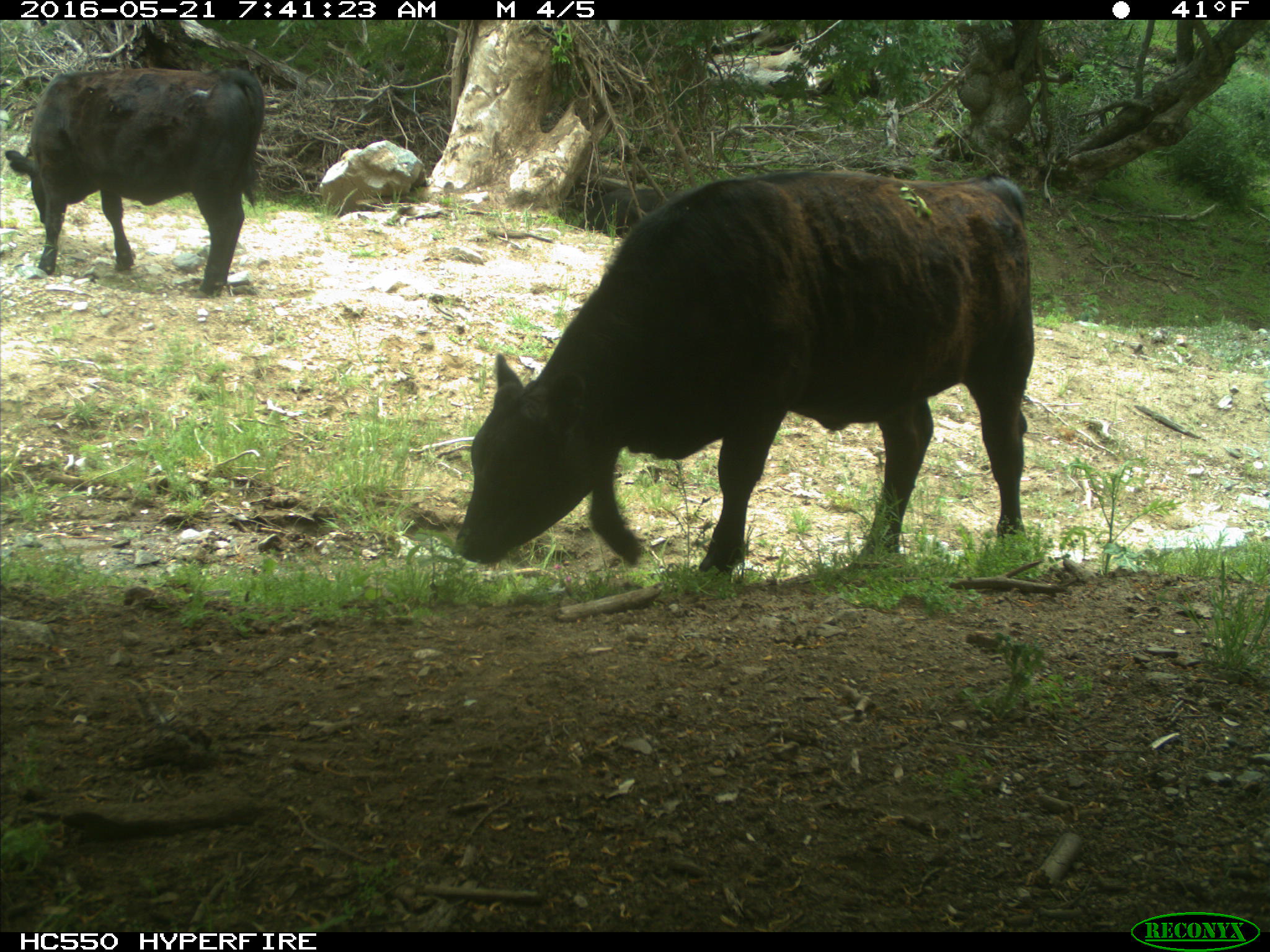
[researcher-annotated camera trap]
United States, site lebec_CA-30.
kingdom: Animalia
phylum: Chordata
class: Mammalia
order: Artiodactyla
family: Bovidae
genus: Bos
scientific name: Bos taurus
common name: domestic cow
Bos taurus (domestic cow).